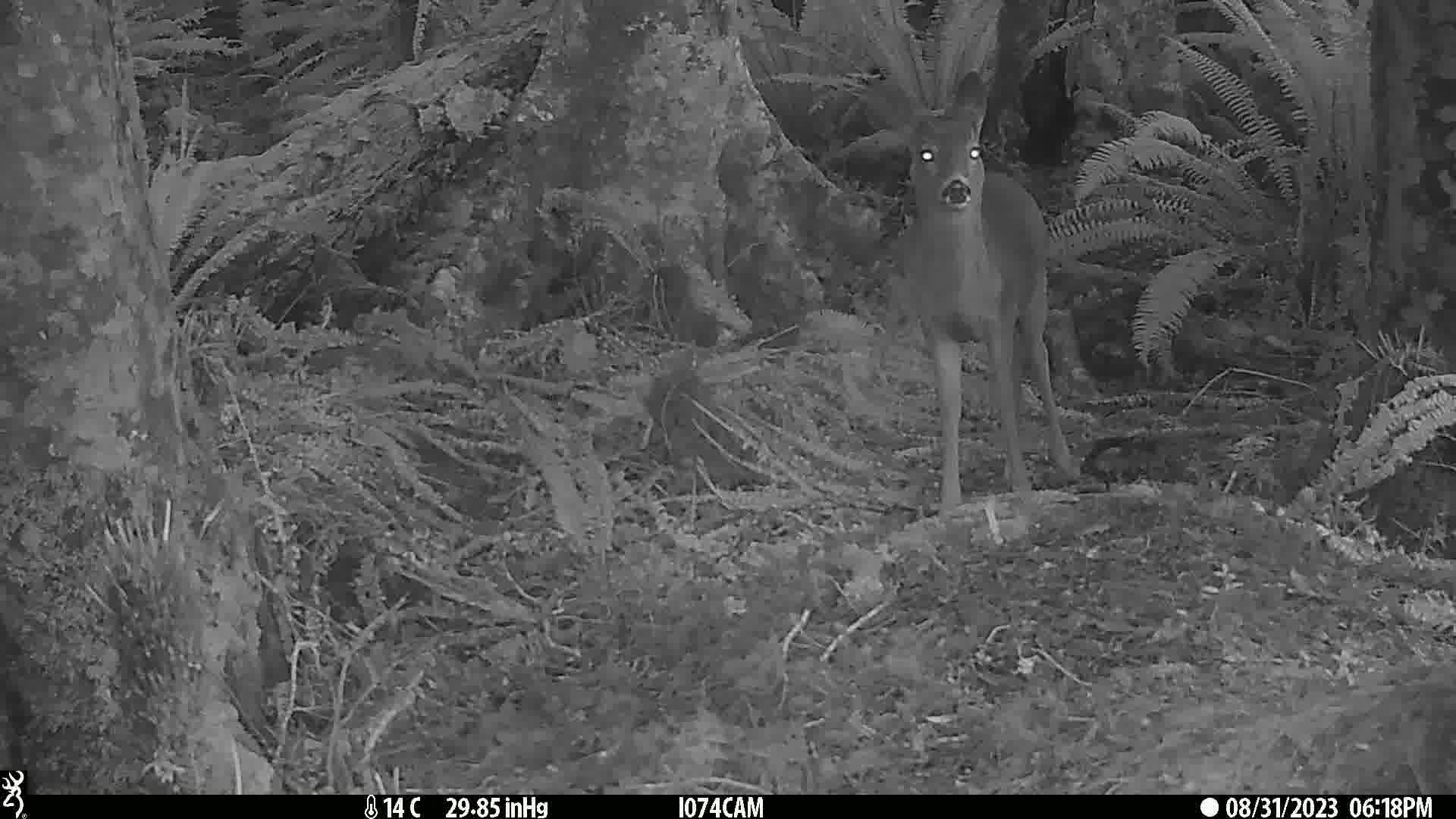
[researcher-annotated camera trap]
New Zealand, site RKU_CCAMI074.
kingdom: Animalia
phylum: Chordata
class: Mammalia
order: Artiodactyla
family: Cervidae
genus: Odocoileus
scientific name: Odocoileus virginianus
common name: white-tailed deer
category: white tailed deer